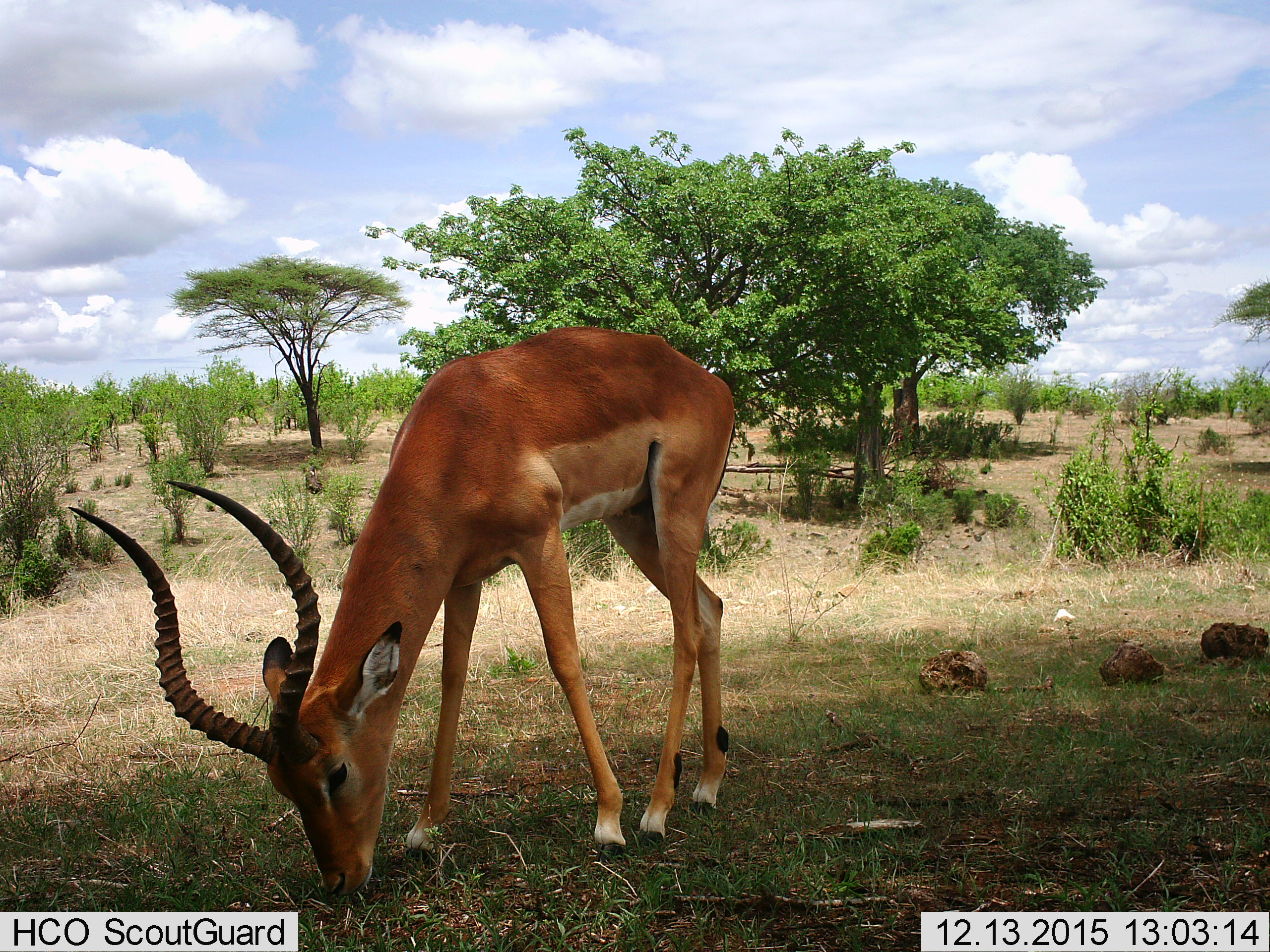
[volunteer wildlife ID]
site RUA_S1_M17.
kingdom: Animalia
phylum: Chordata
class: Mammalia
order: Artiodactyla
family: Bovidae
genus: Aepyceros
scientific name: Aepyceros melampus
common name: impala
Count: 1.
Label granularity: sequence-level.